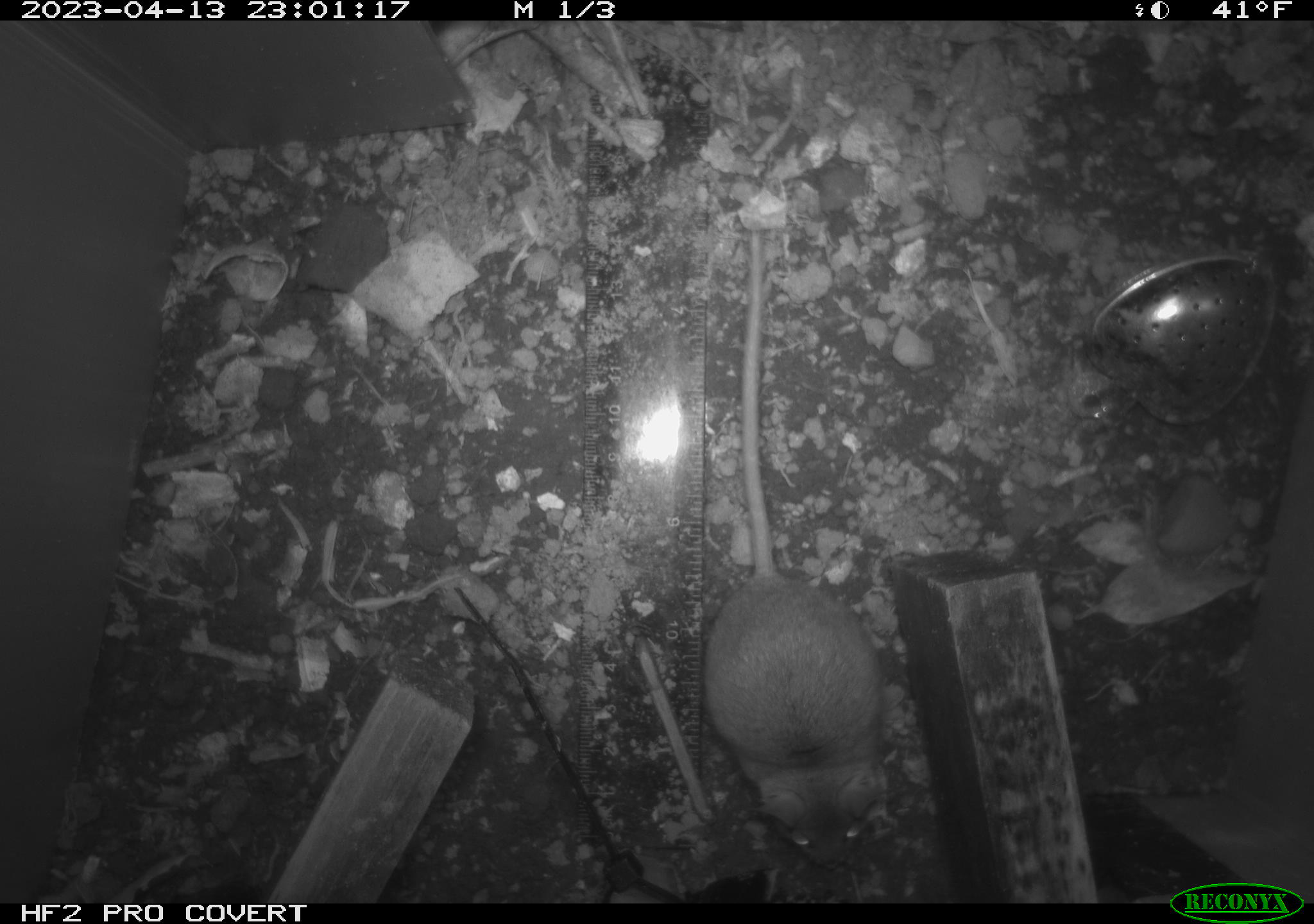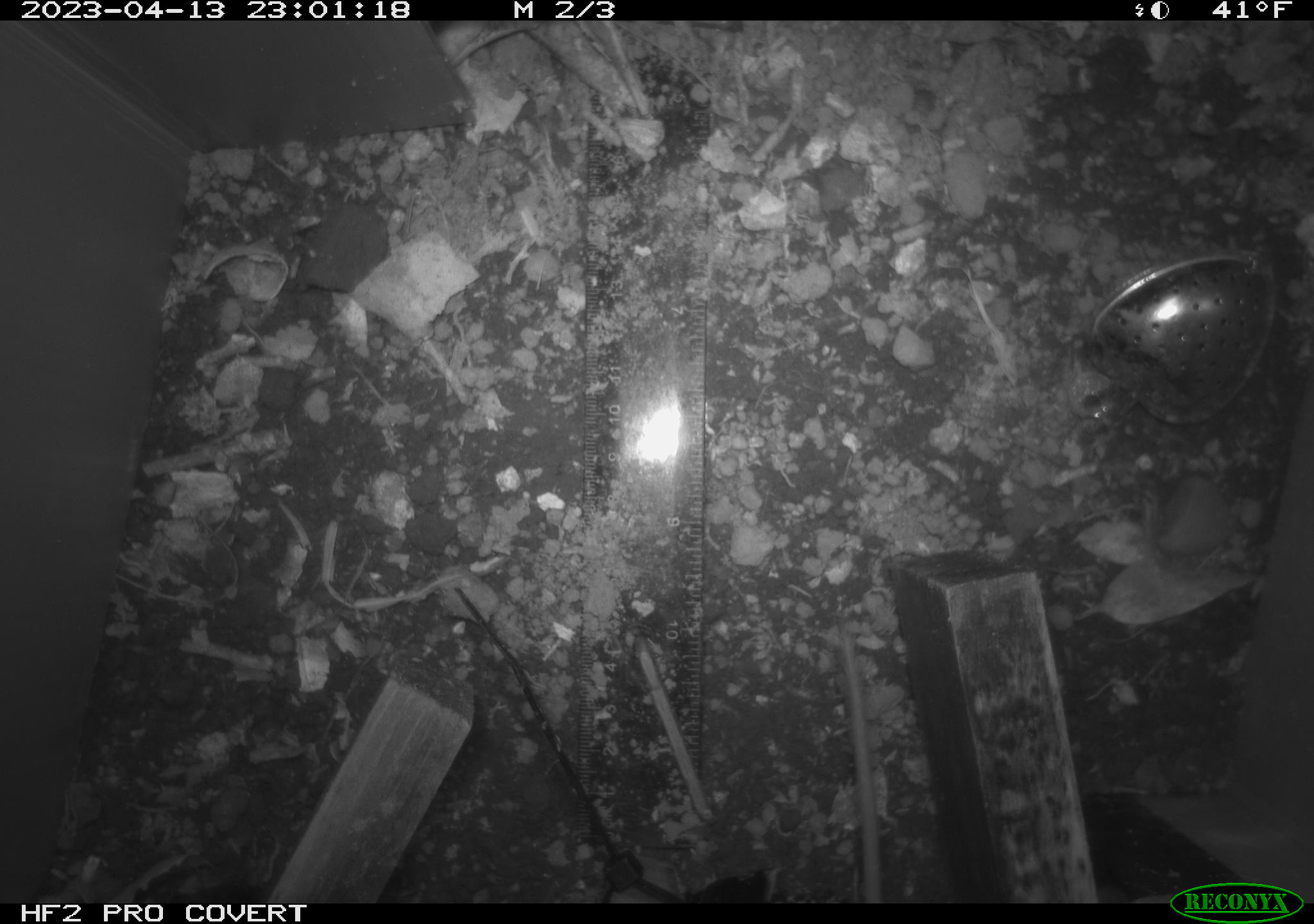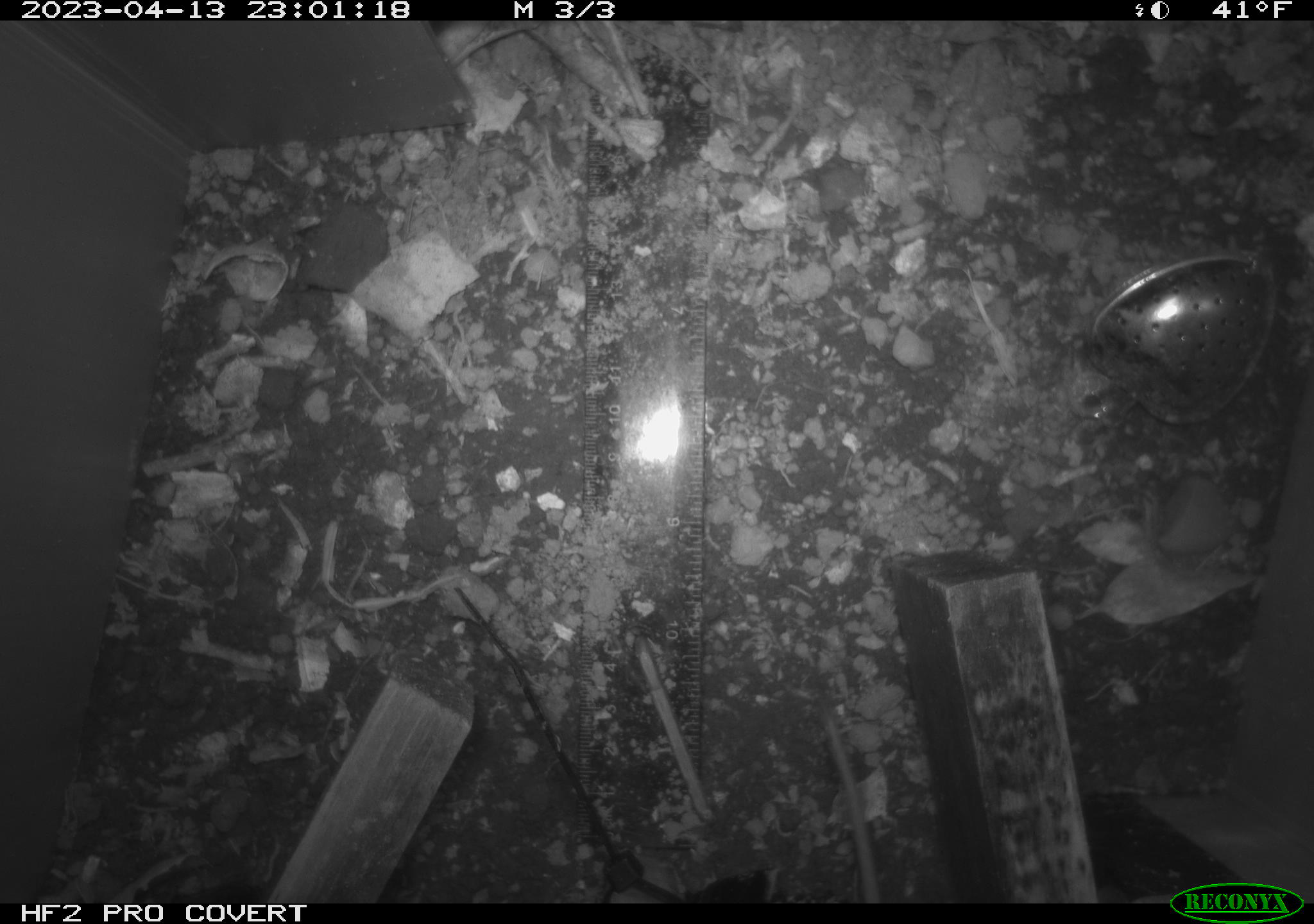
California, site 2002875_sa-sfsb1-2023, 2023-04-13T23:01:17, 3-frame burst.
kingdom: Animalia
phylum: Chordata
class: Mammalia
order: Rodentia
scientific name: Rodentia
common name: mouse species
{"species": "mouse species (Rodentia)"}